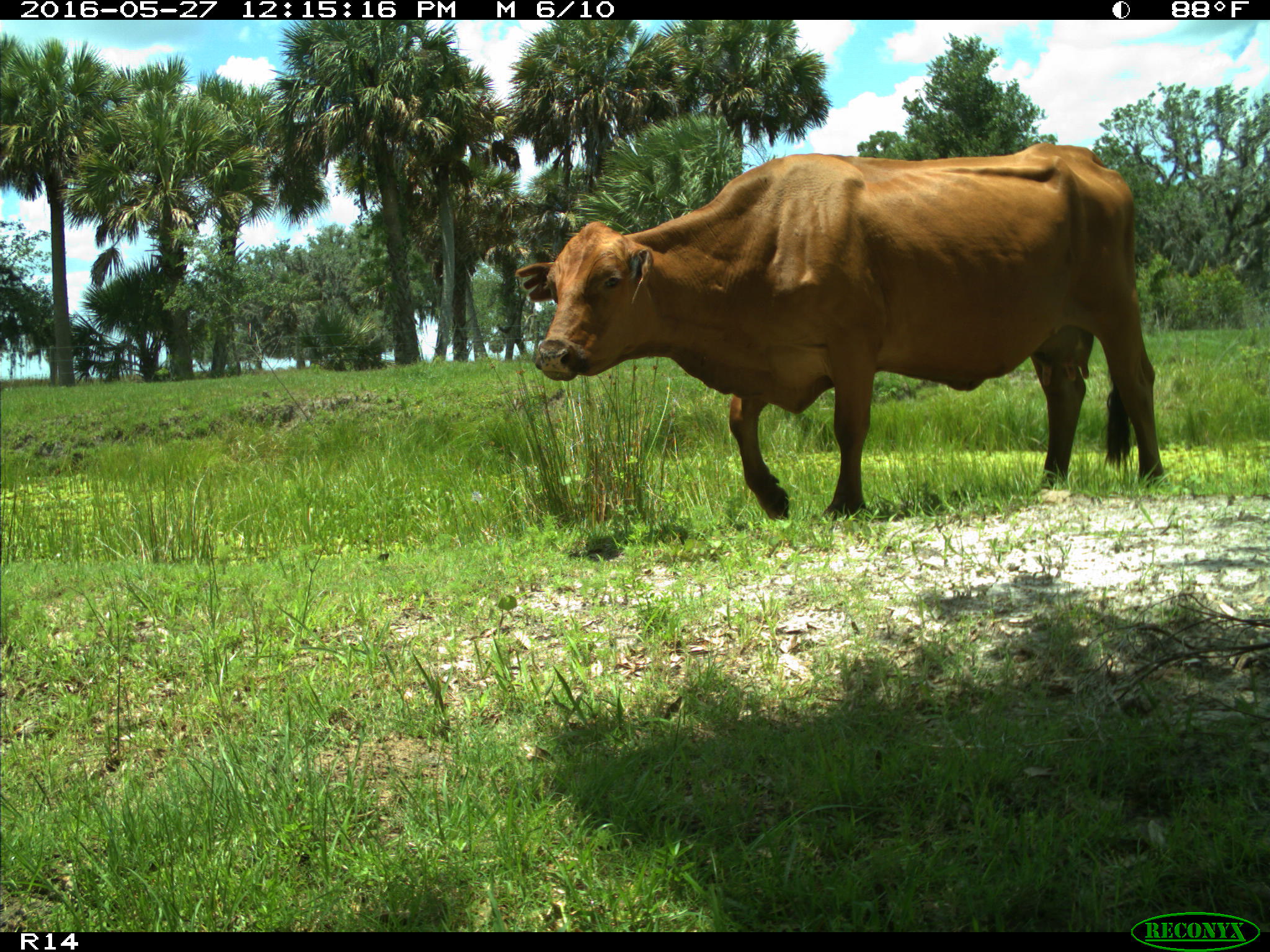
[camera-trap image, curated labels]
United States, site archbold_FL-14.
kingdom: Animalia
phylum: Chordata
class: Mammalia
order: Artiodactyla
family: Bovidae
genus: Bos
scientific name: Bos taurus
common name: domestic cow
Bos taurus (domestic cow).